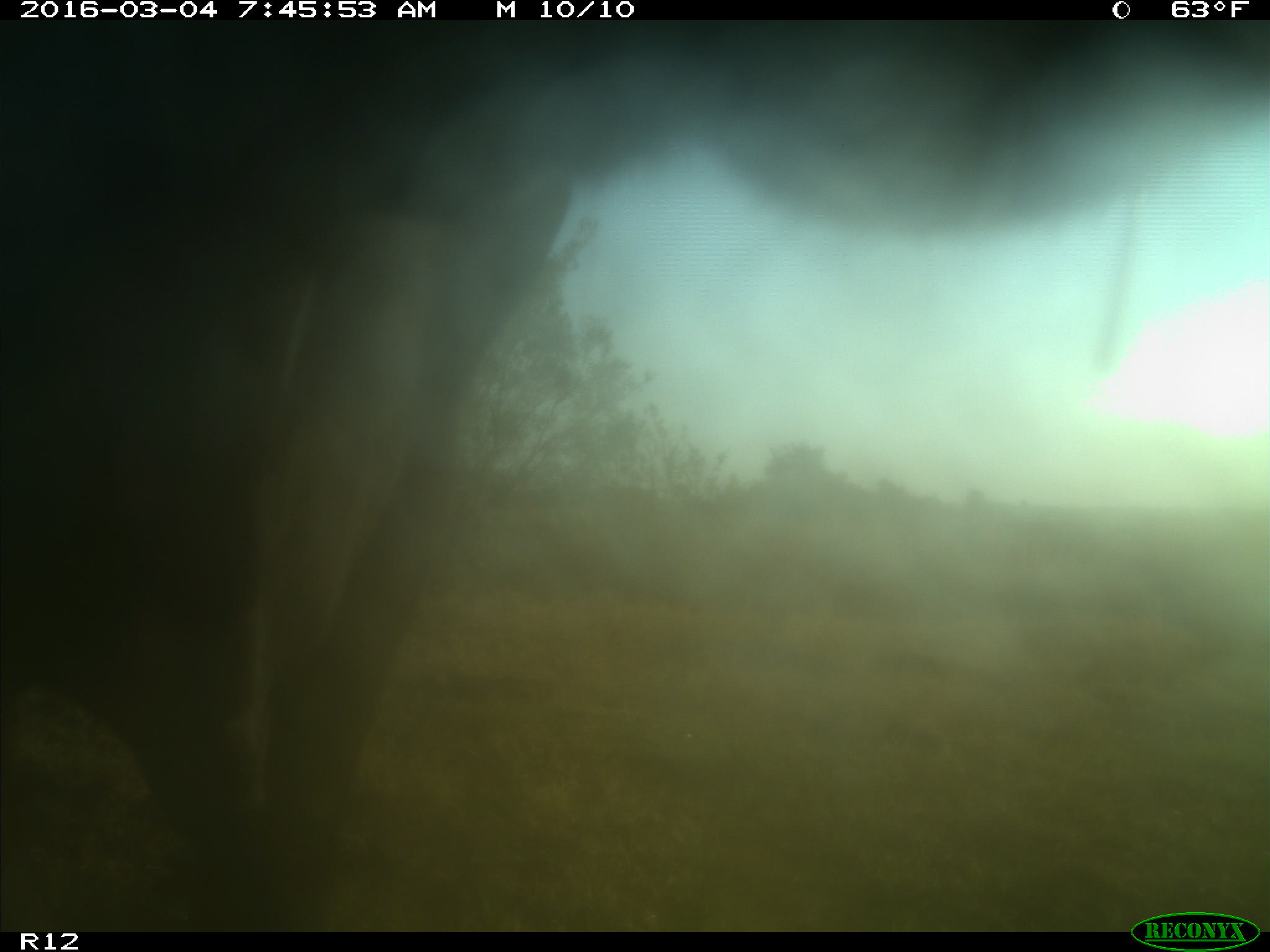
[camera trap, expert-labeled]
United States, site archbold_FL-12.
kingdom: Animalia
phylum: Chordata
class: Mammalia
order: Artiodactyla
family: Bovidae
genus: Bos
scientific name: Bos taurus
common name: domestic cow